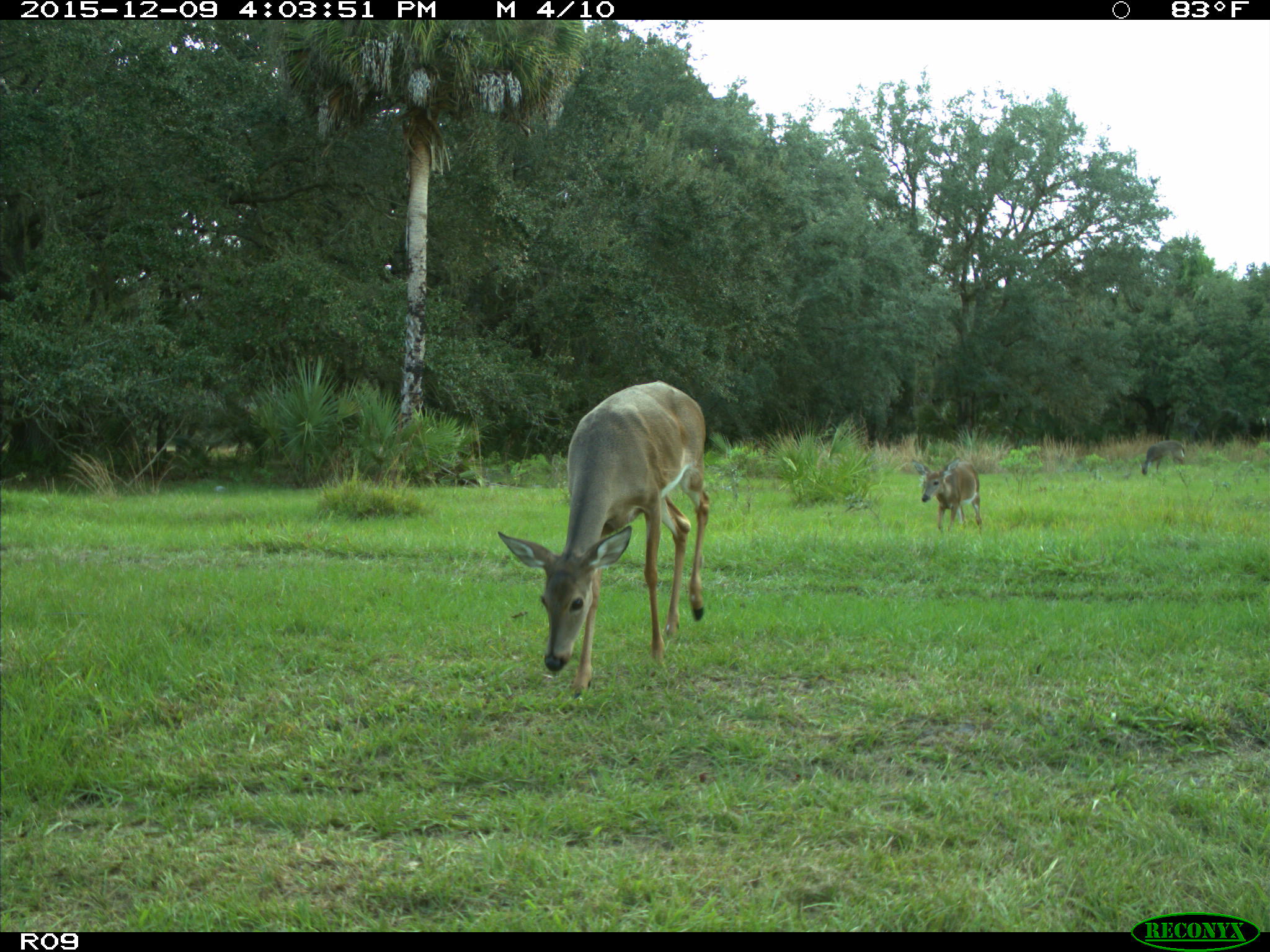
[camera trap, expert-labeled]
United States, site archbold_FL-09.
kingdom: Animalia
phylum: Chordata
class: Mammalia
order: Artiodactyla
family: Cervidae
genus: Odocoileus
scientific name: Odocoileus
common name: deer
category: unidentified deer